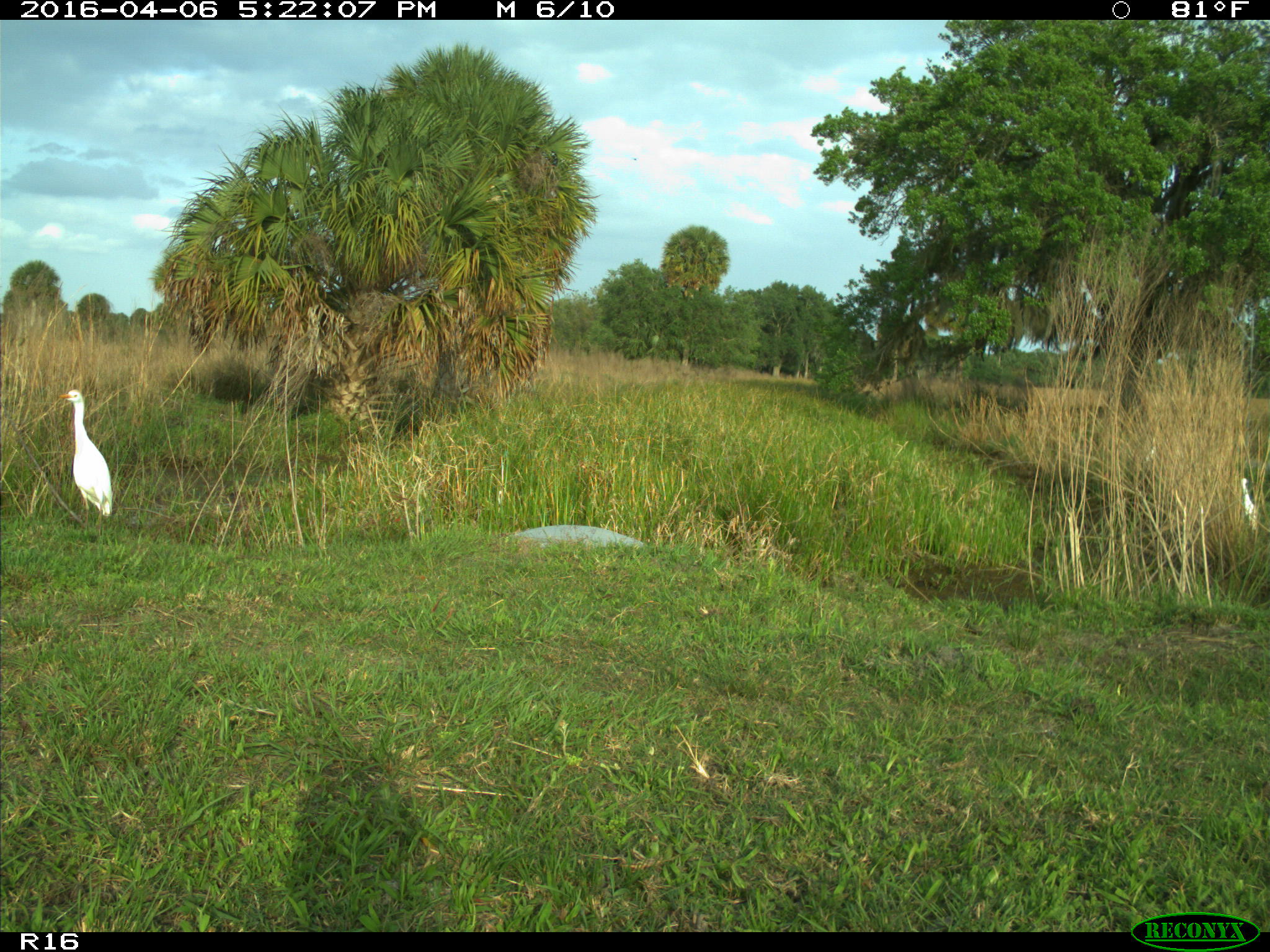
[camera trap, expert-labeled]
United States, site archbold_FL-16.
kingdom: Animalia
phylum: Chordata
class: Aves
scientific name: Aves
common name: birds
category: unidentified bird